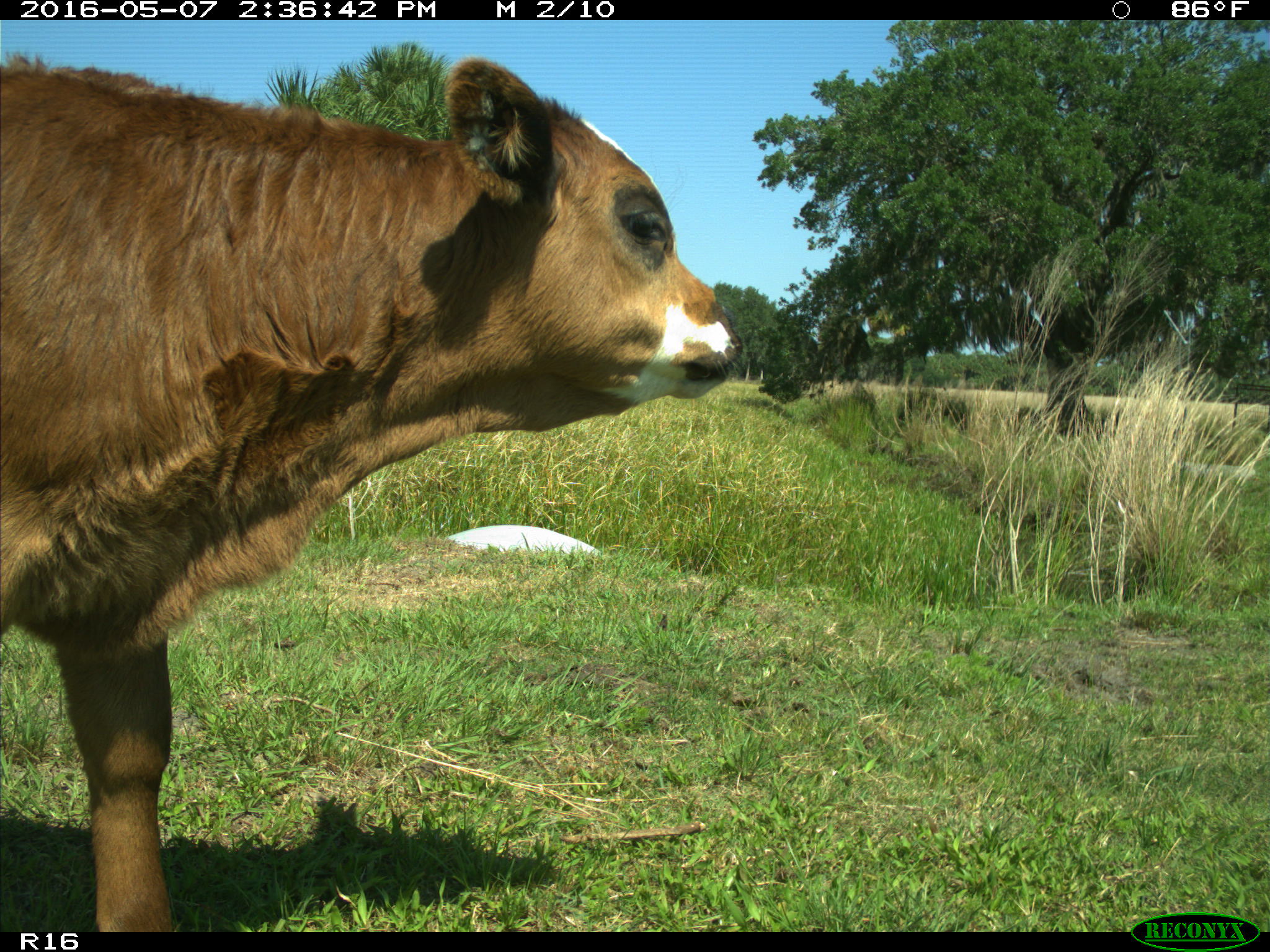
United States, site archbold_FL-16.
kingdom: Animalia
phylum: Chordata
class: Mammalia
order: Artiodactyla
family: Bovidae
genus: Bos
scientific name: Bos taurus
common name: domestic cow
Bos taurus (domestic cow).